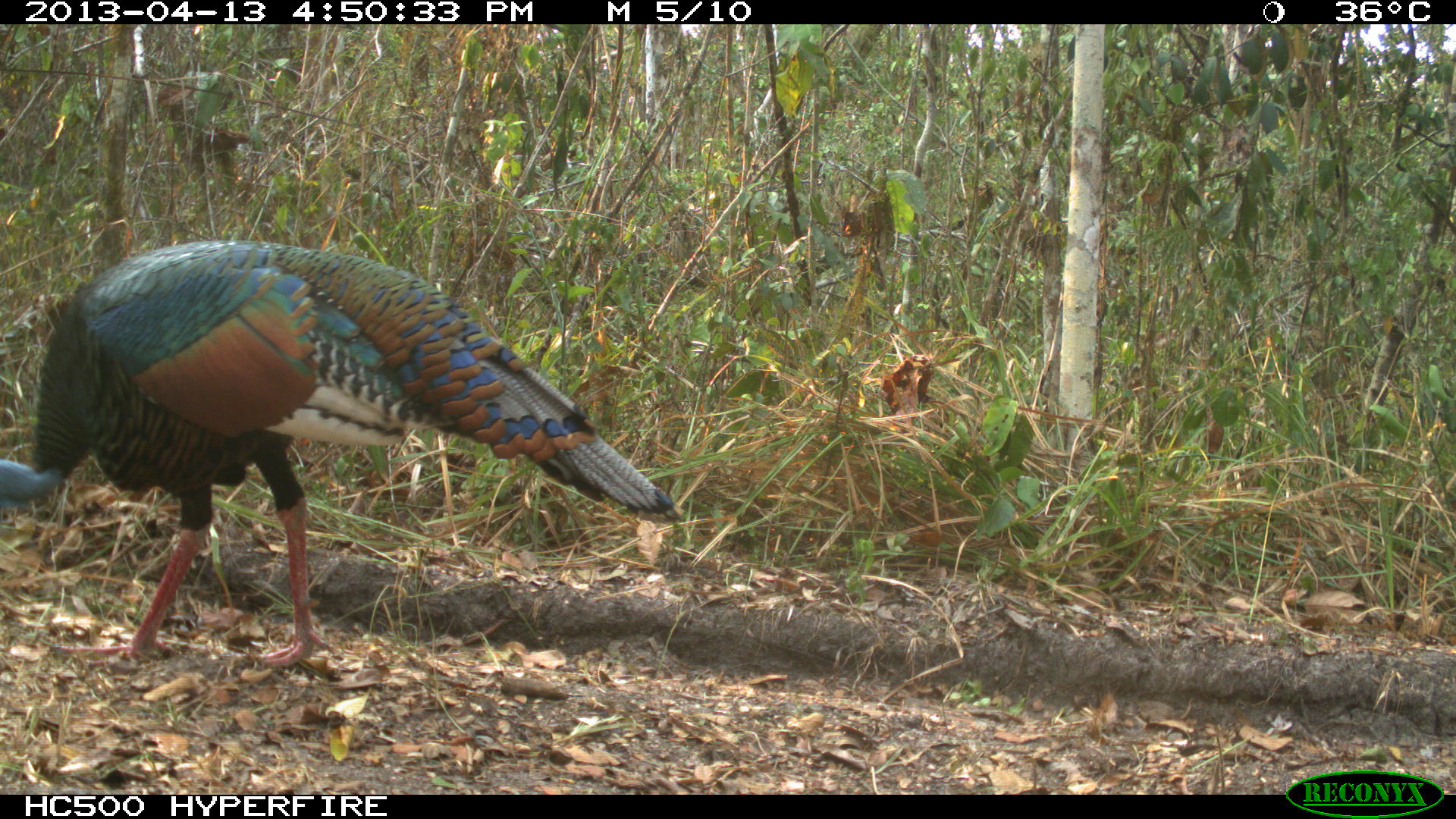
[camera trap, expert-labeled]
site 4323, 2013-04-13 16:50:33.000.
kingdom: Animalia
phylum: Chordata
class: Aves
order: Galliformes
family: Phasianidae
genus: Meleagris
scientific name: Meleagris ocellata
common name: ocellated turkey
Meleagris ocellata (ocellated turkey), count 1, sex male.